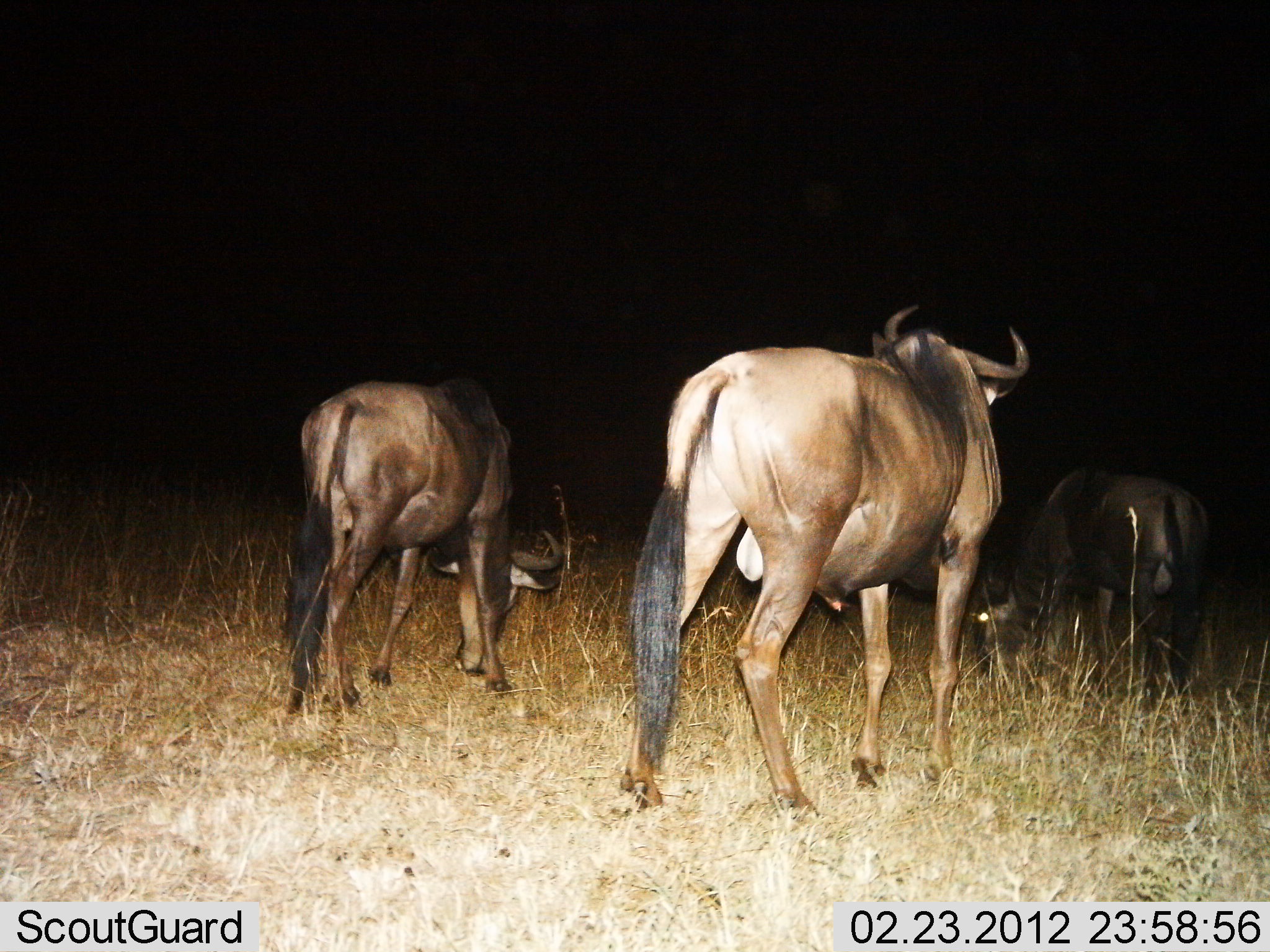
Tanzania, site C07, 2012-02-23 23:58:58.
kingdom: Animalia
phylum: Chordata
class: Mammalia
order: Artiodactyla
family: Bovidae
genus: Connochaetes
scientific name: Connochaetes taurinus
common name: blue wildebeest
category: wildebeest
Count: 3.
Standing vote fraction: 67%.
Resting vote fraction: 6%.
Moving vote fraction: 17%.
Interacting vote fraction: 0%.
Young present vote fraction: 11%.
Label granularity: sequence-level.